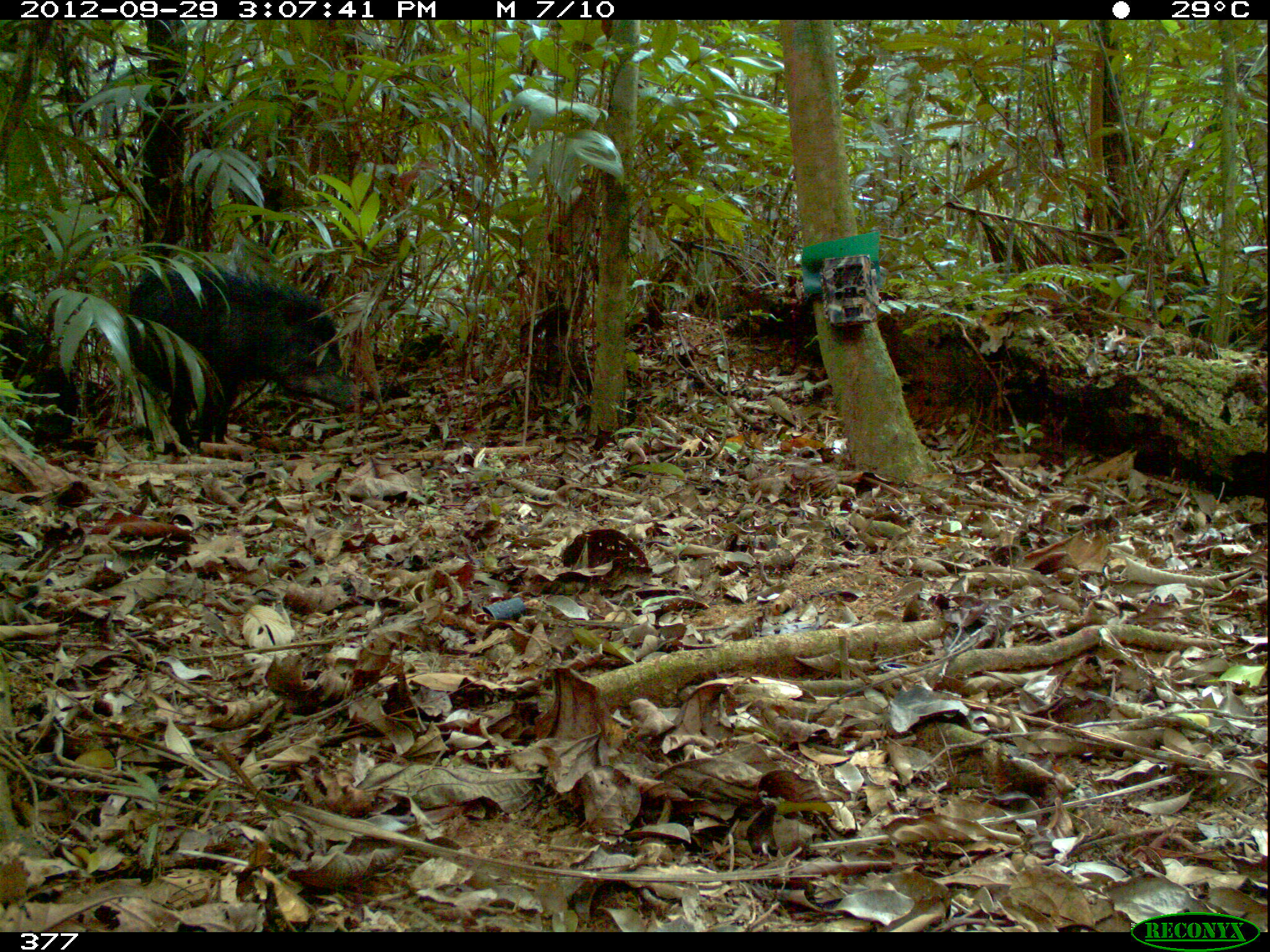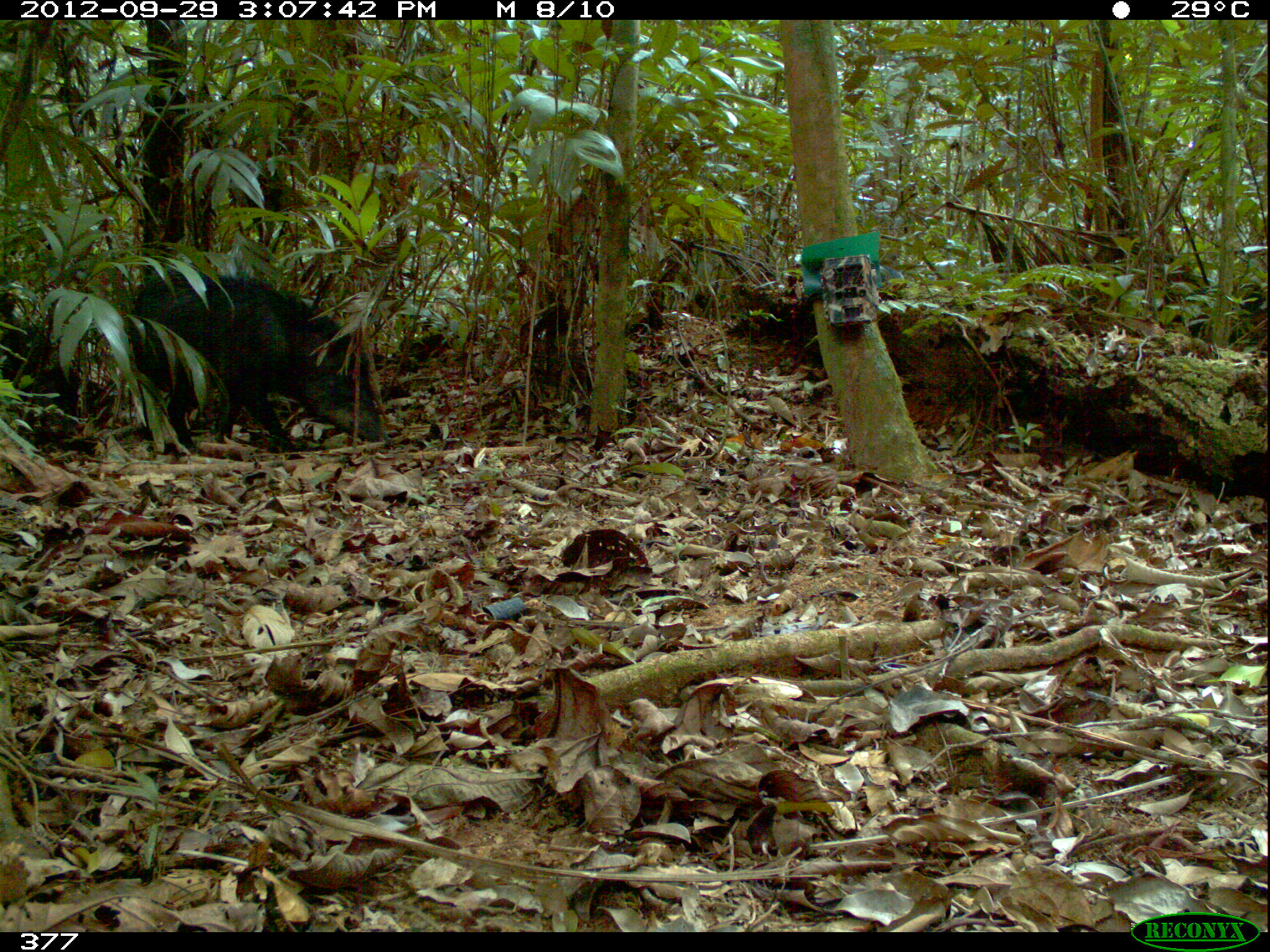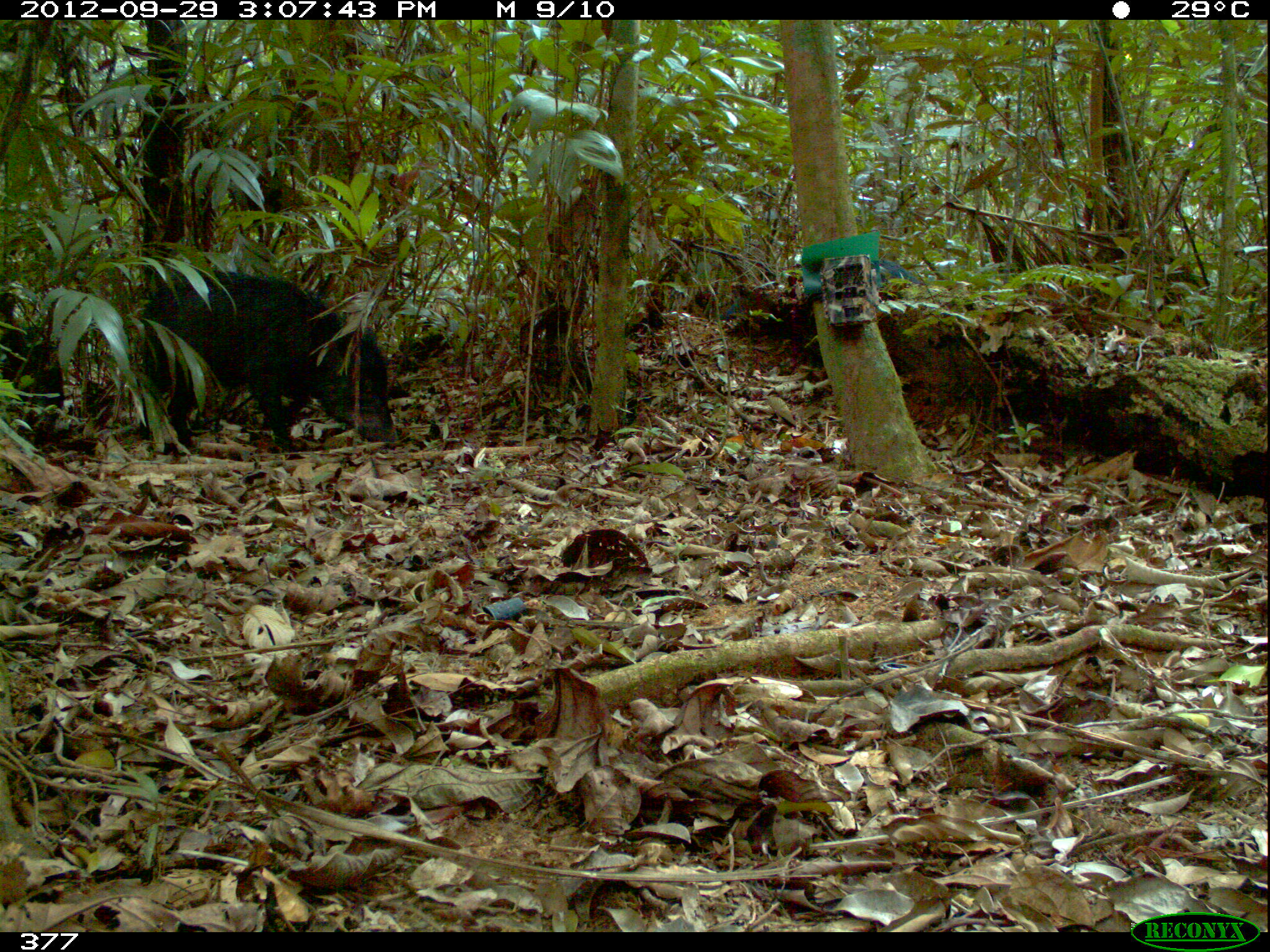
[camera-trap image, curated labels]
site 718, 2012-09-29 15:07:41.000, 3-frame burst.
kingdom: Animalia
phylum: Chordata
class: Mammalia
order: Artiodactyla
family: Tayassuidae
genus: Tayassu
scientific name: Tayassu pecari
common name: white-lipped peccary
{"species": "Tayassu pecari (white-lipped peccary)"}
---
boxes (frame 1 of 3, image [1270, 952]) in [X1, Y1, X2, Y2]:
tayassu pecari: [124, 265, 353, 454]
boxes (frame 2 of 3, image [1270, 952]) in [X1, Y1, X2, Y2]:
tayassu pecari: [127, 268, 387, 461]